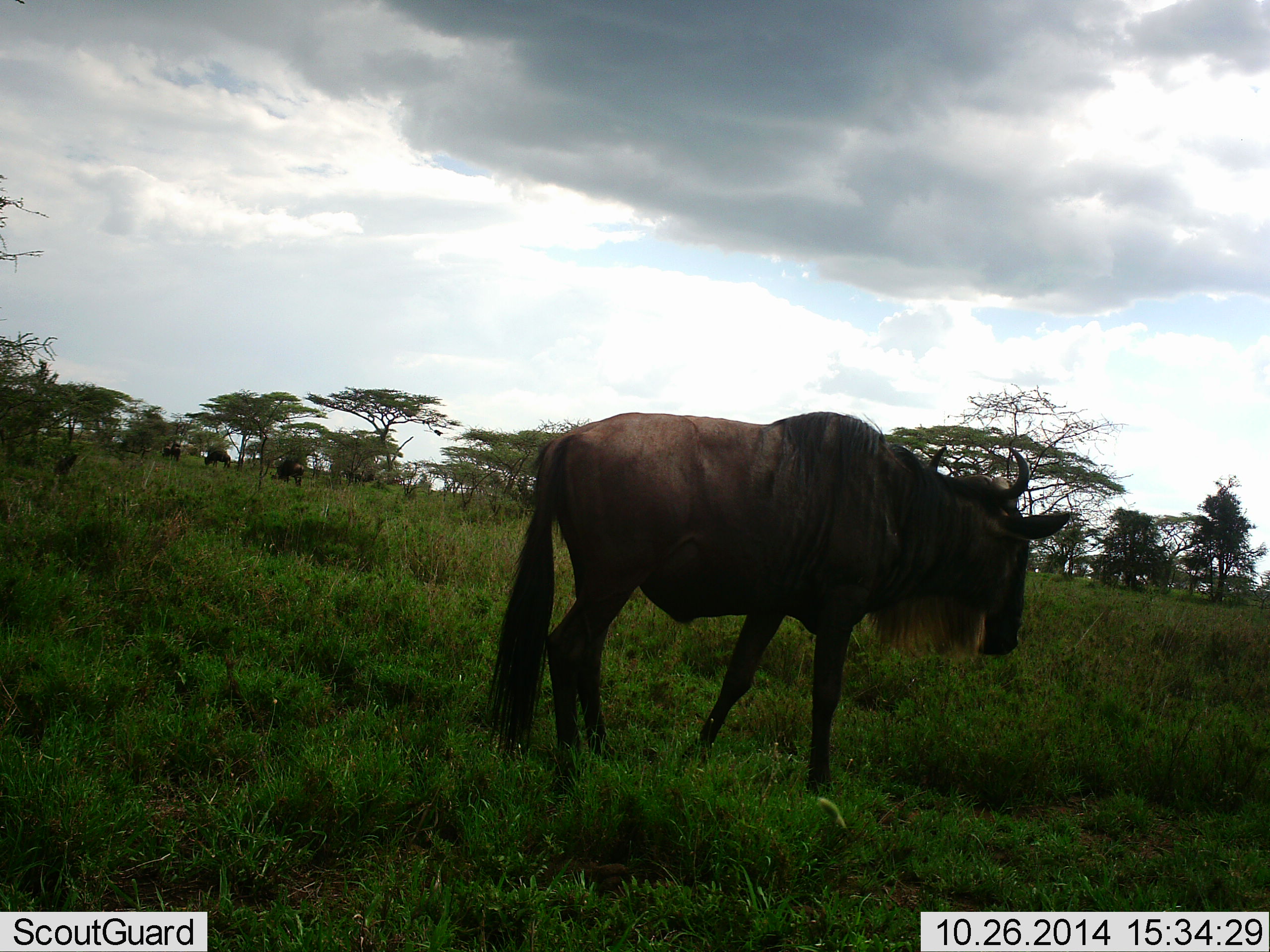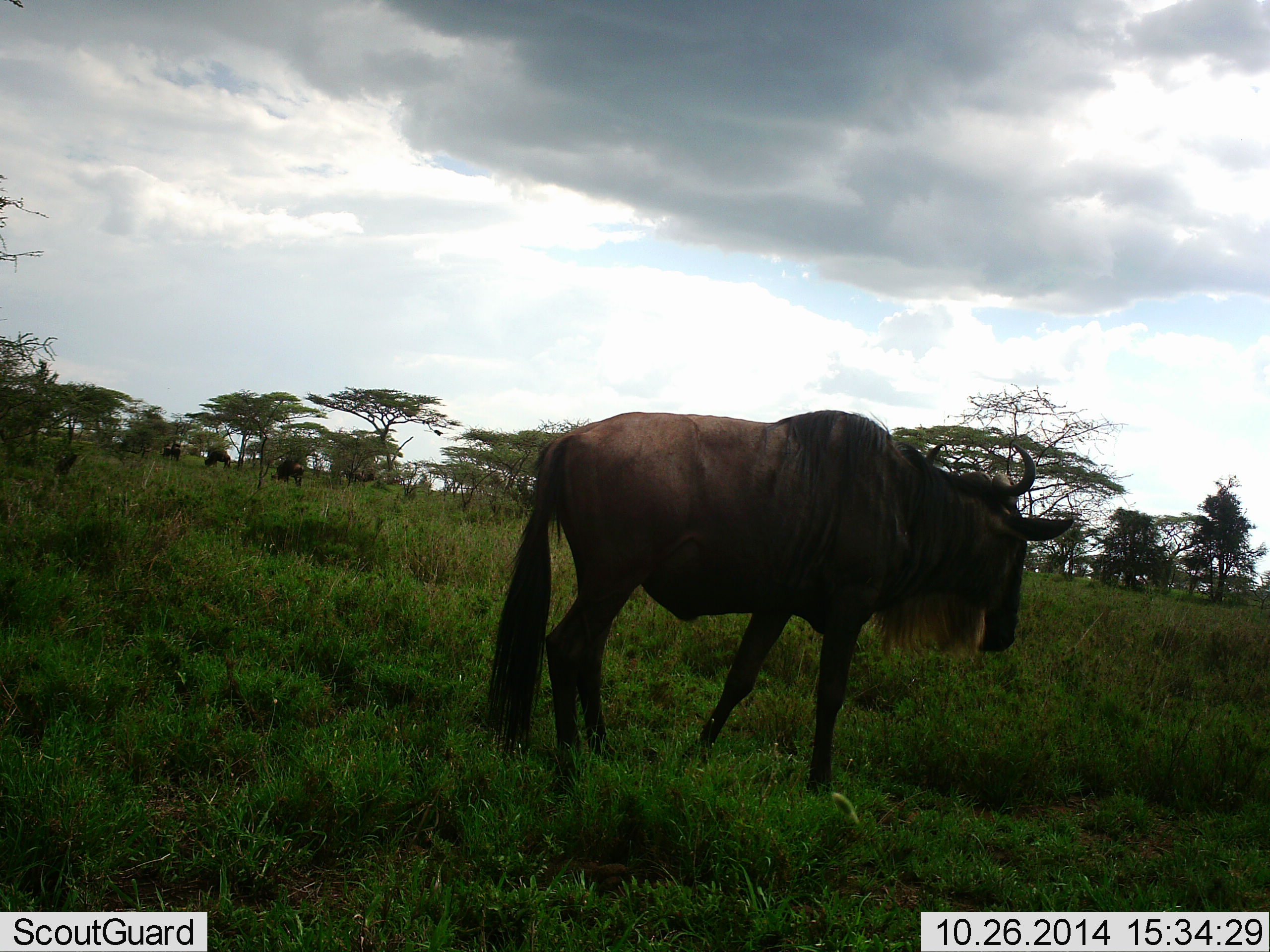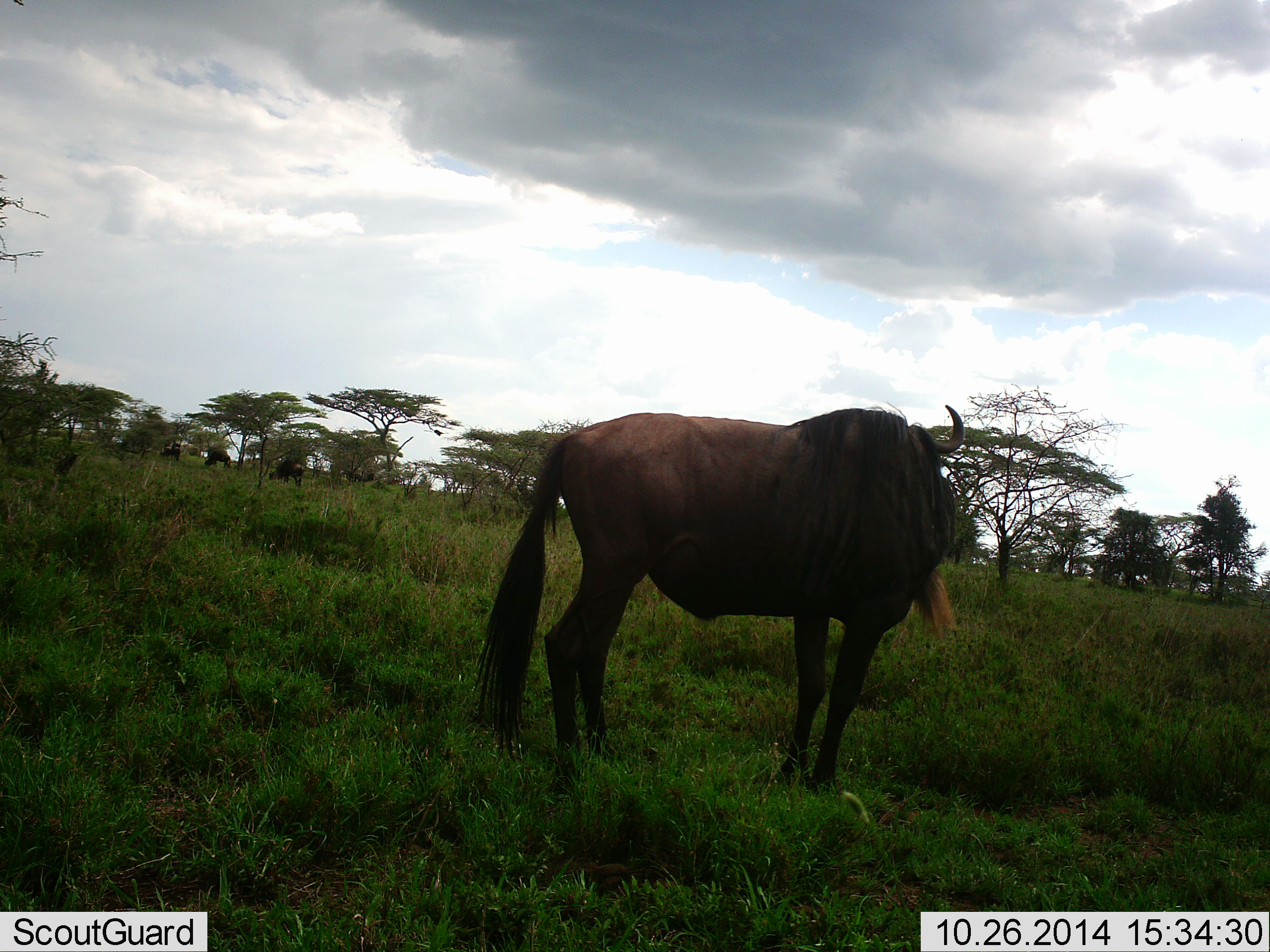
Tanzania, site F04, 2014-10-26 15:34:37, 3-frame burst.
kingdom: Animalia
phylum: Chordata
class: Mammalia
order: Artiodactyla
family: Bovidae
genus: Connochaetes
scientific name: Connochaetes taurinus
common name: blue wildebeest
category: wildebeest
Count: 4.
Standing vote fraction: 90%.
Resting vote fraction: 10%.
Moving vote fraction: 20%.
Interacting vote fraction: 0%.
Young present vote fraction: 0%.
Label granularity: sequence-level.